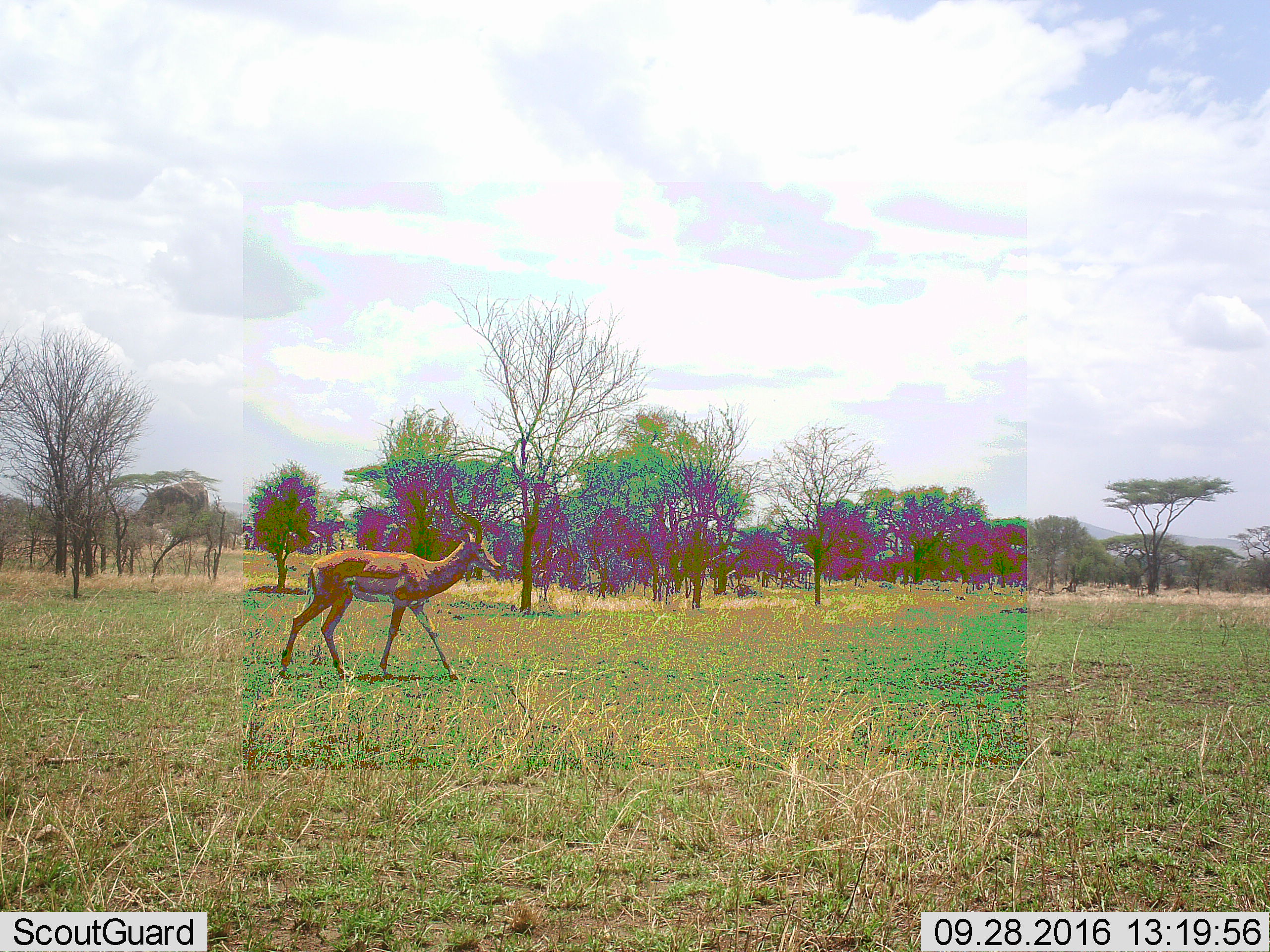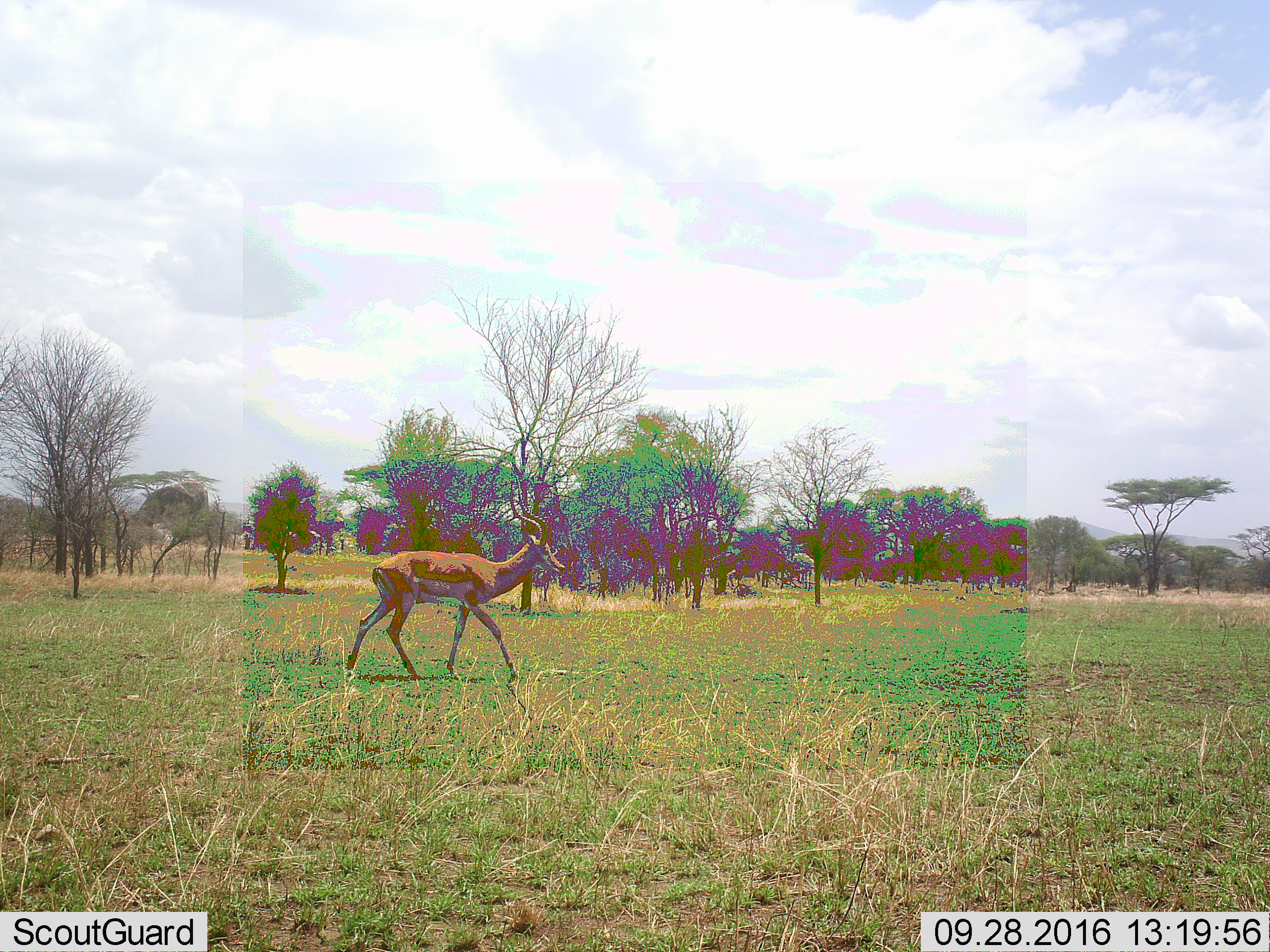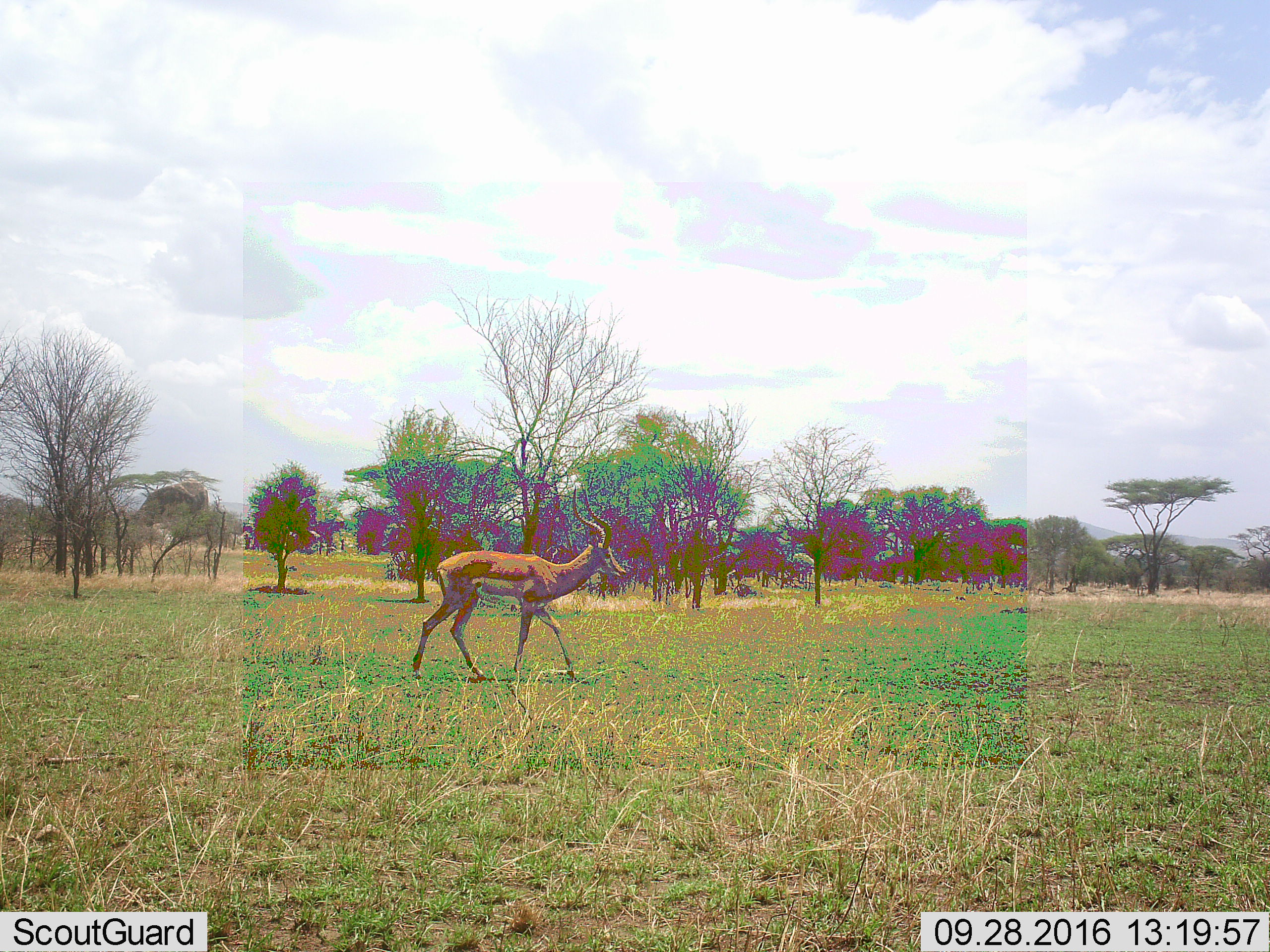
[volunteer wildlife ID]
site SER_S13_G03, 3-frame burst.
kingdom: Animalia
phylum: Chordata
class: Mammalia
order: Artiodactyla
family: Bovidae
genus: Eudorcas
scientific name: Eudorcas thomsonii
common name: thomson's gazelle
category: gazellethomsons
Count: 1.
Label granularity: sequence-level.